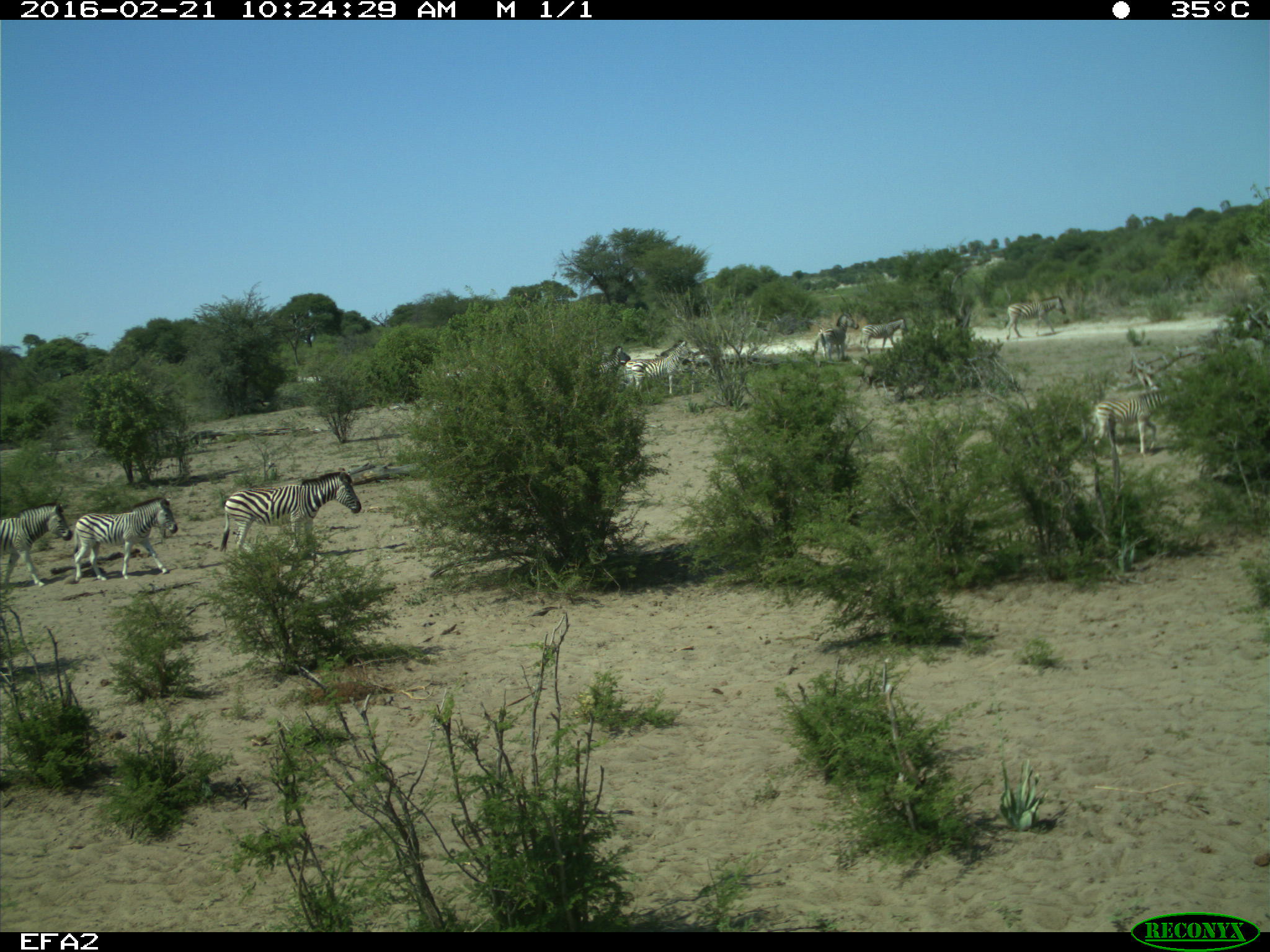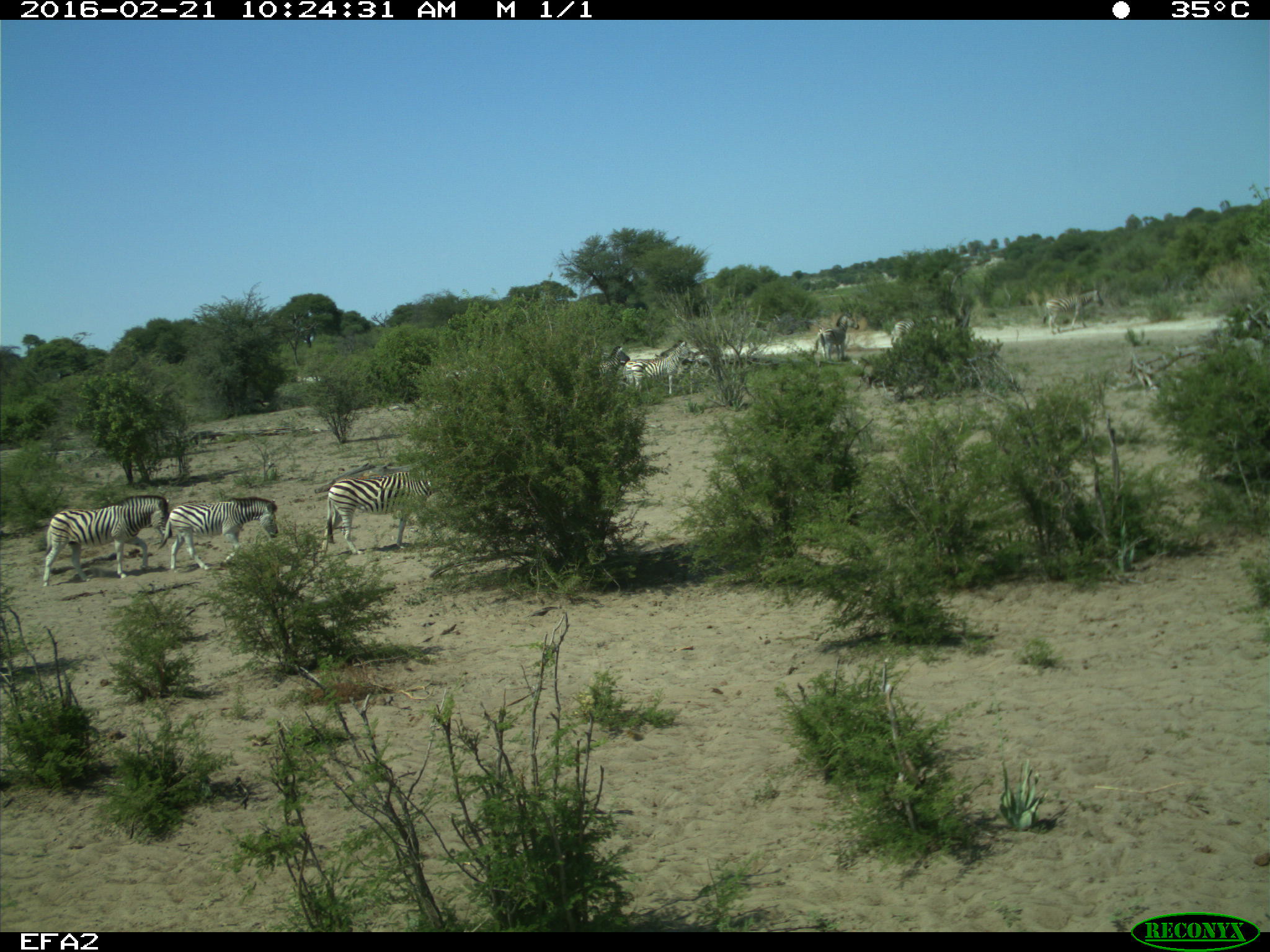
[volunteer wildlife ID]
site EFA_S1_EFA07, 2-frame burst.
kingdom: Animalia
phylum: Chordata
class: Mammalia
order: Perissodactyla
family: Equidae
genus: Equus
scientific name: Equus quagga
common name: plains zebra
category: zebraplains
Zebraplains (plains zebra) (Equus quagga), count 11-50. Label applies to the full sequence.